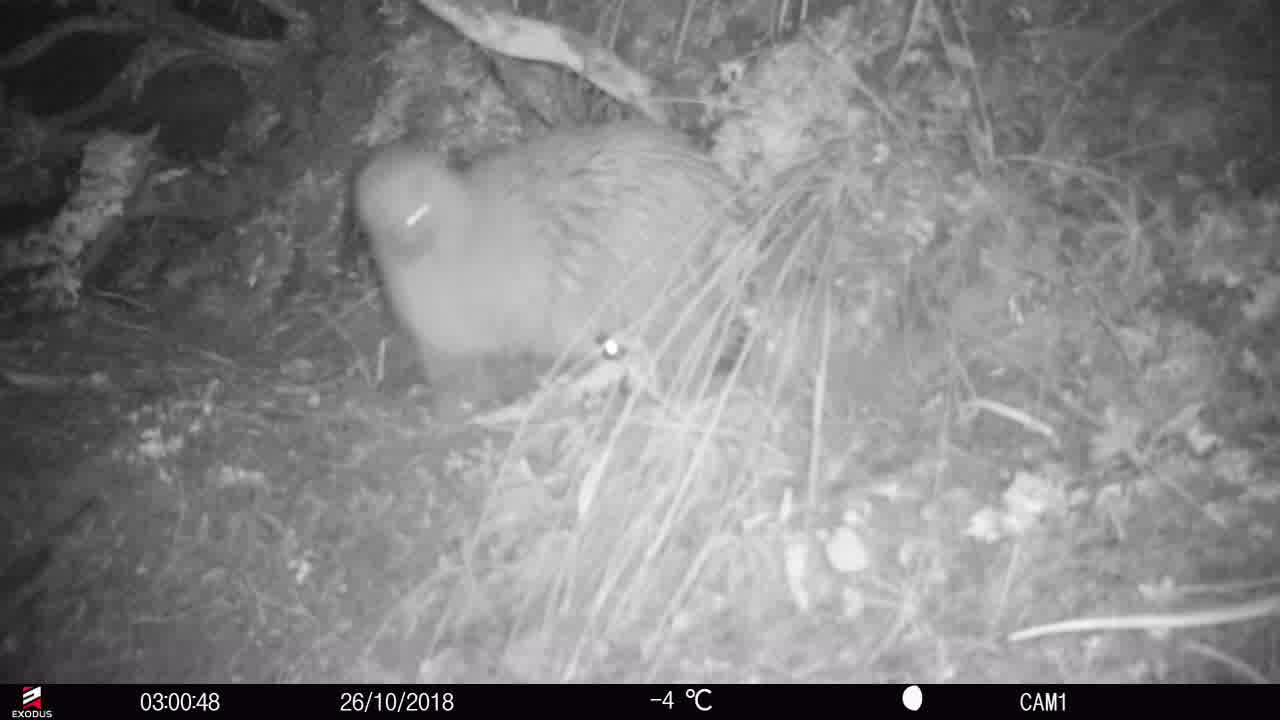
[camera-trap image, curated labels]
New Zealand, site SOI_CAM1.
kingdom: Animalia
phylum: Chordata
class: Aves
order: Apterygiformes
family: Apterygidae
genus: Apteryx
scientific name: Apteryx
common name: kiwi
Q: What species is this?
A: Kiwi (Apteryx).